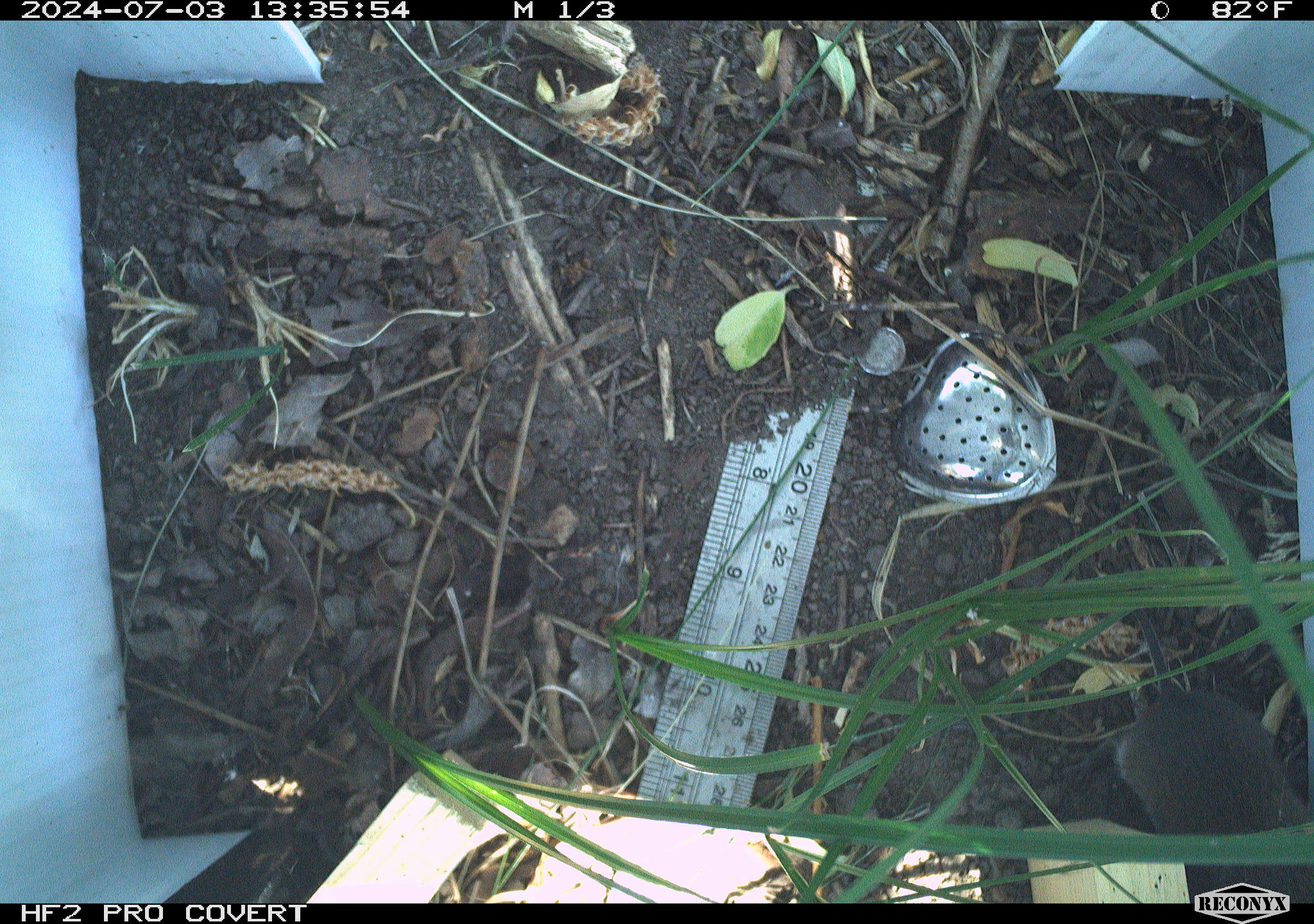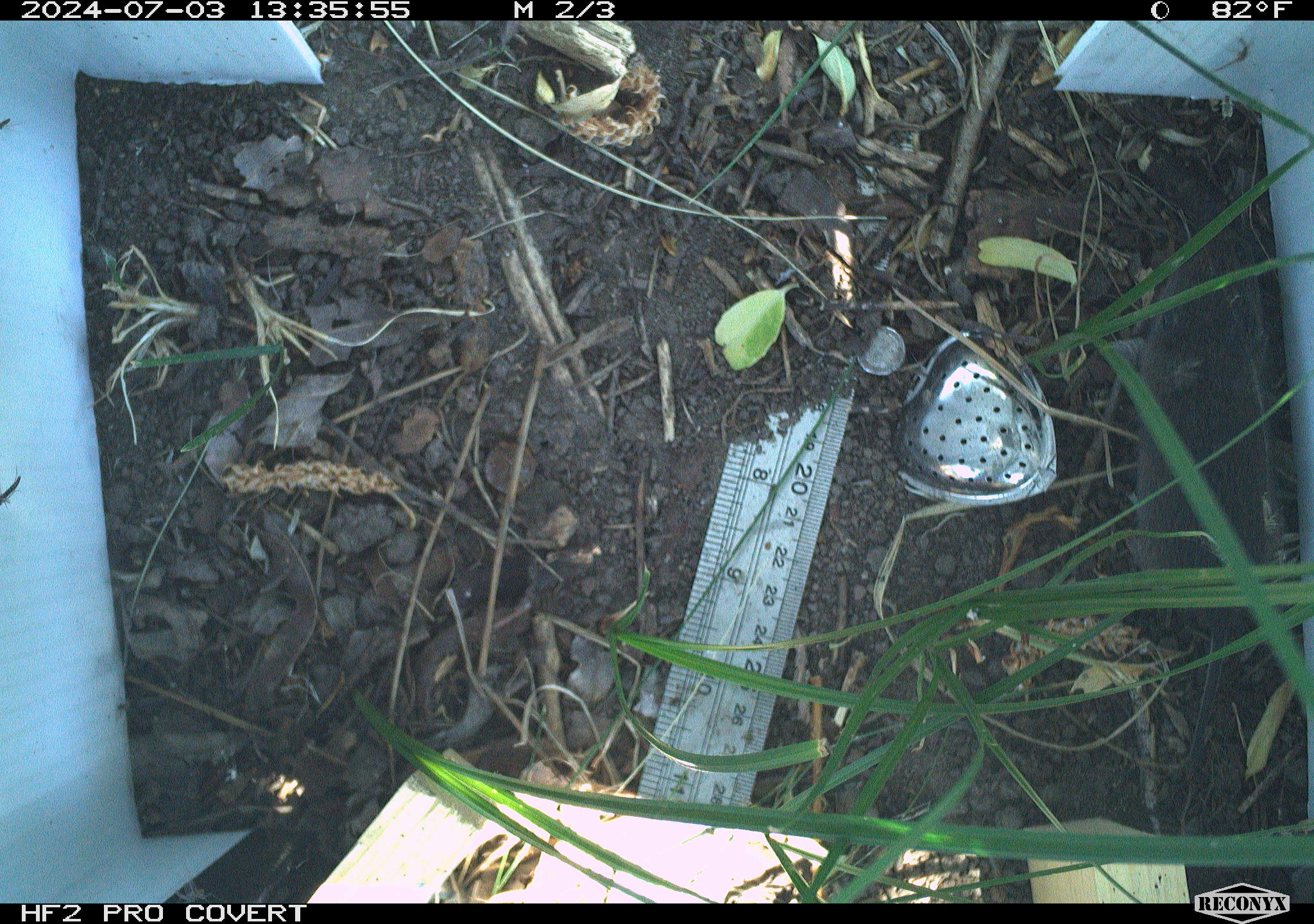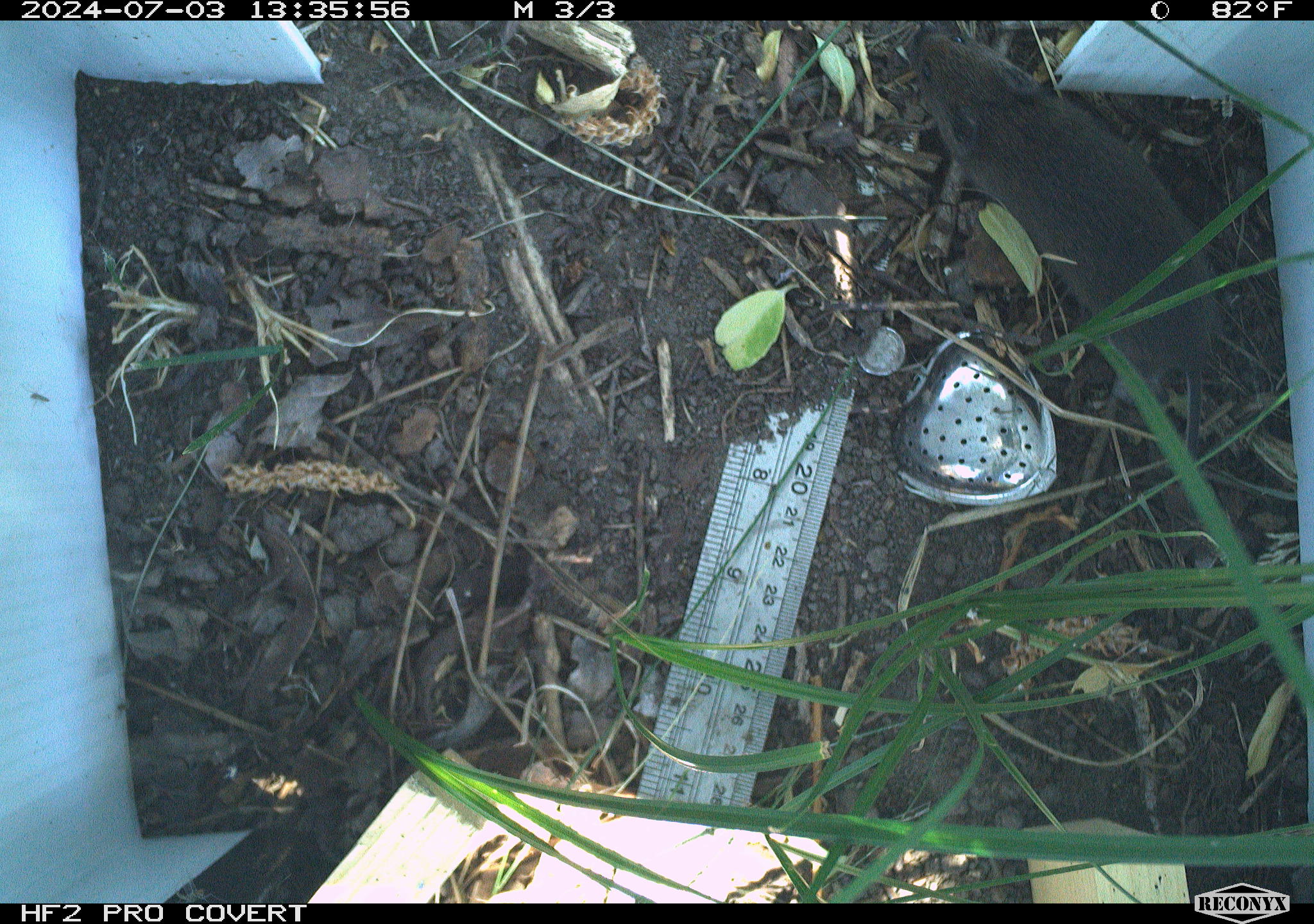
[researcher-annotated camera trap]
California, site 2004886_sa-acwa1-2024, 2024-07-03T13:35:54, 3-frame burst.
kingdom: Animalia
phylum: Chordata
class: Mammalia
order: Rodentia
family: Cricetidae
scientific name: Arvicolinae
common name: voles, lemmings, and muskrats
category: arvicolinae subfamily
Arvicolinae subfamily (voles, lemmings, and muskrats) (Arvicolinae).